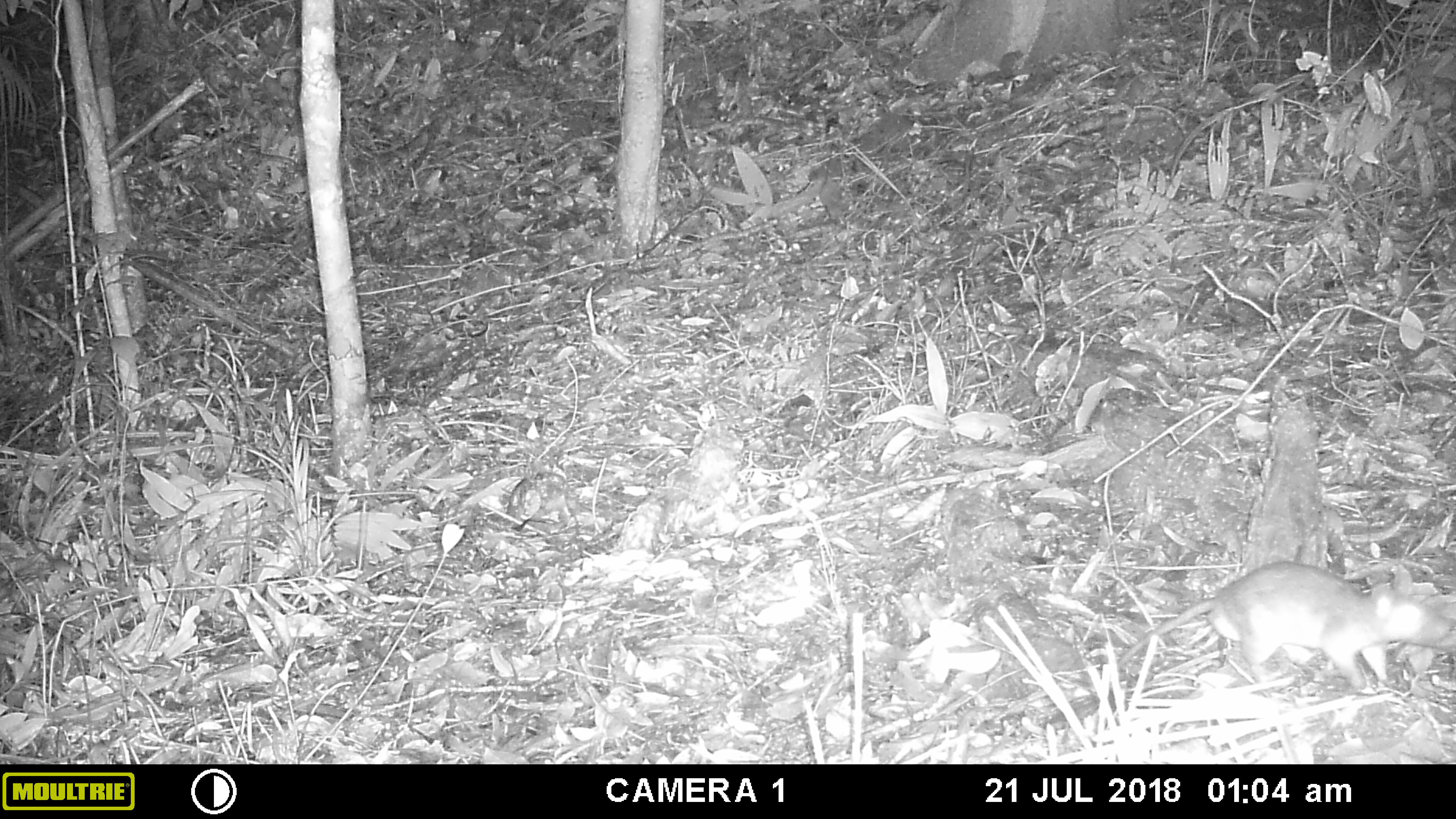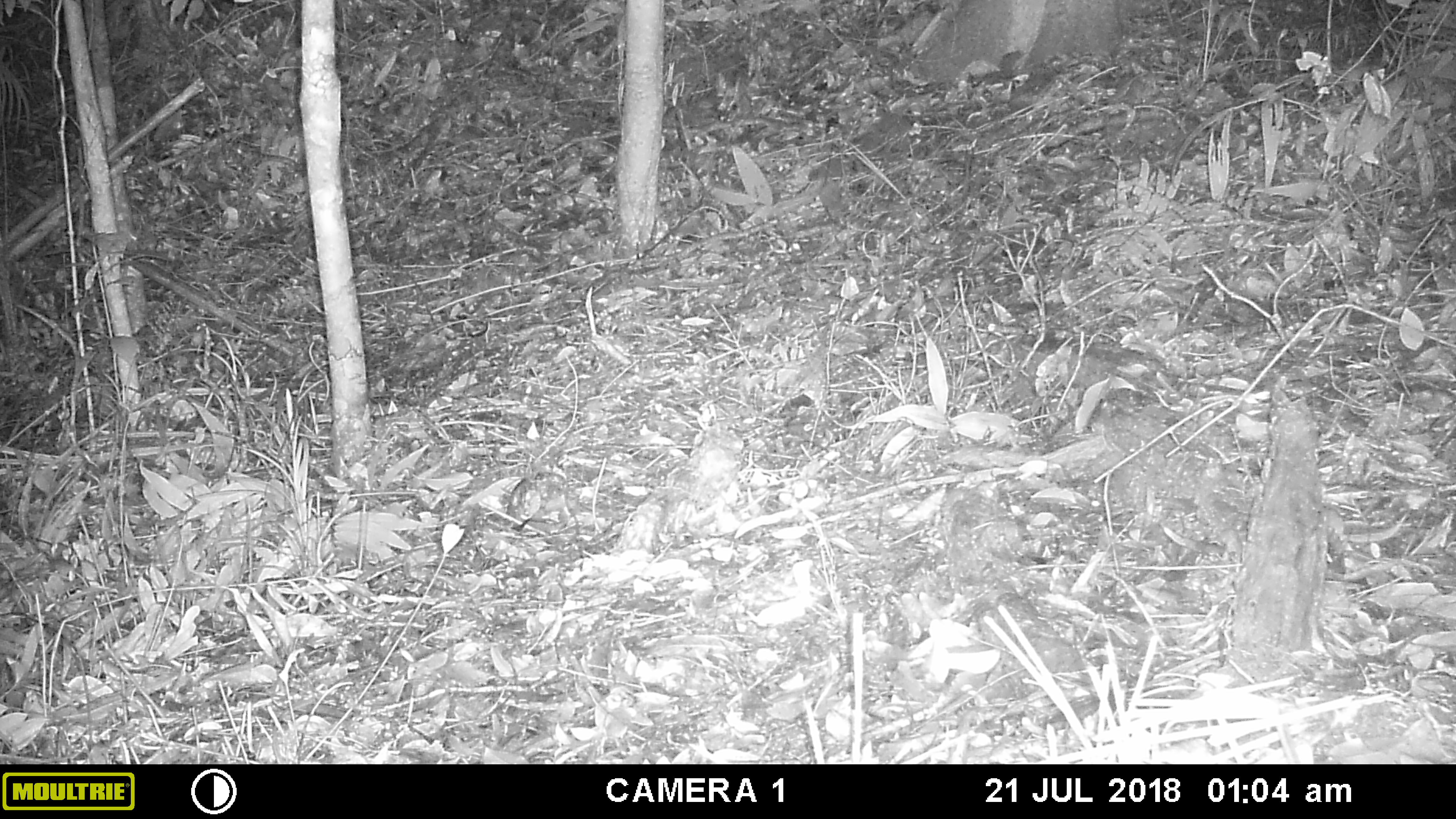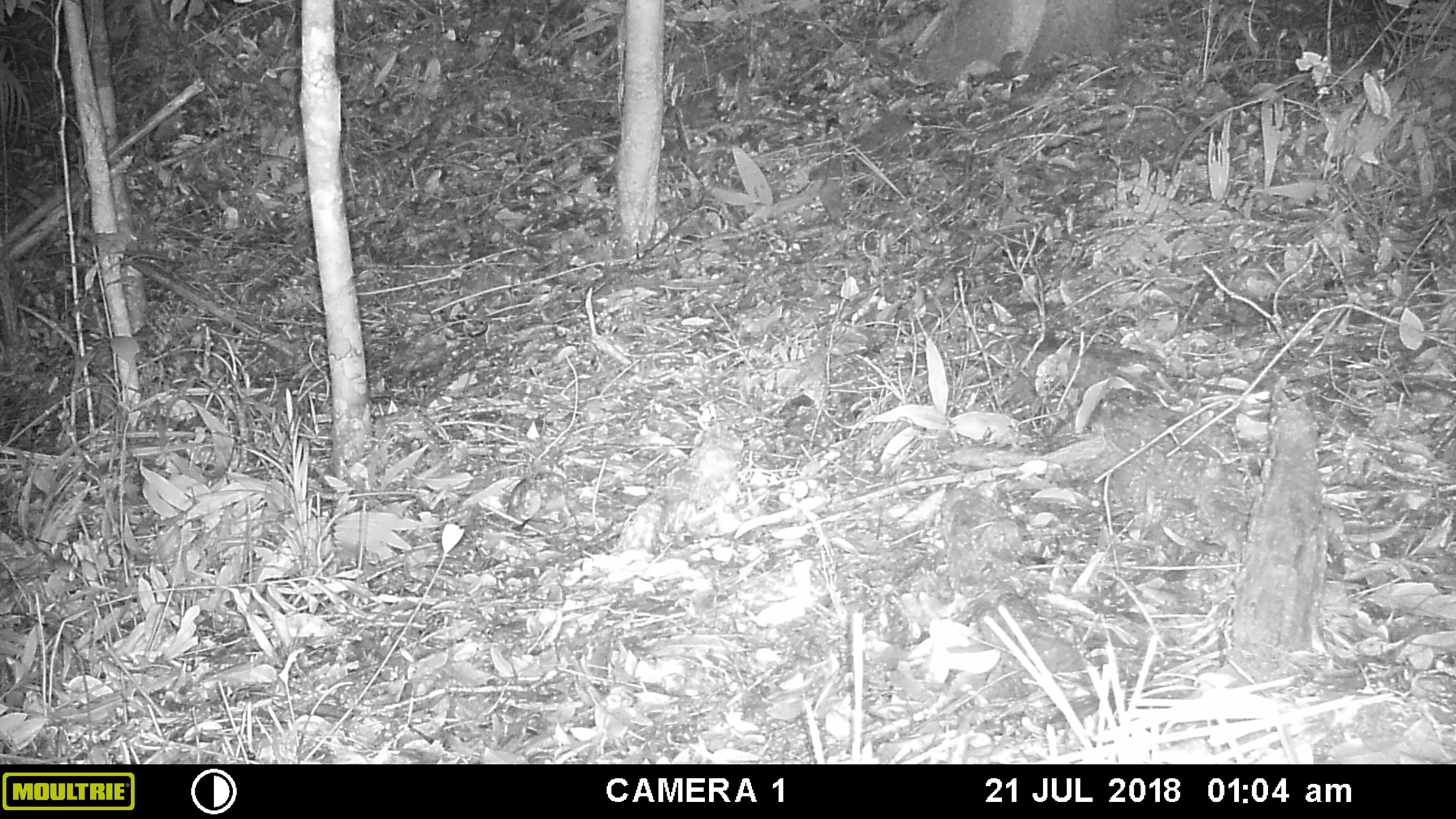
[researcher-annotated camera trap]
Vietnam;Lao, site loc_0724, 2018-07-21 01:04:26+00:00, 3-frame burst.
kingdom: Animalia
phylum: Chordata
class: Mammalia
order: Rodentia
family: Muridae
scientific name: Muridae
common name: old-world mice and rats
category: unidentified murid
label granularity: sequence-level